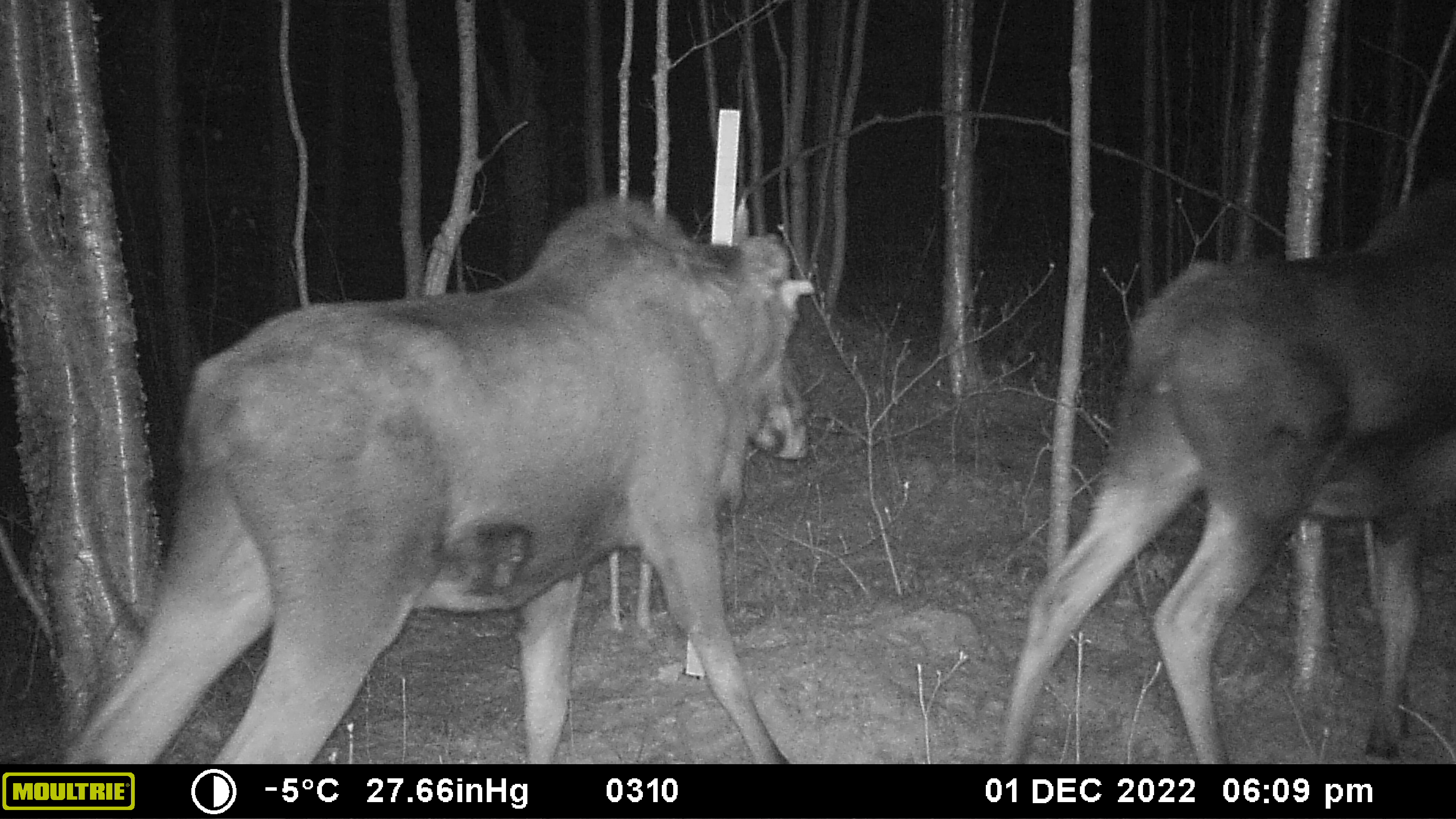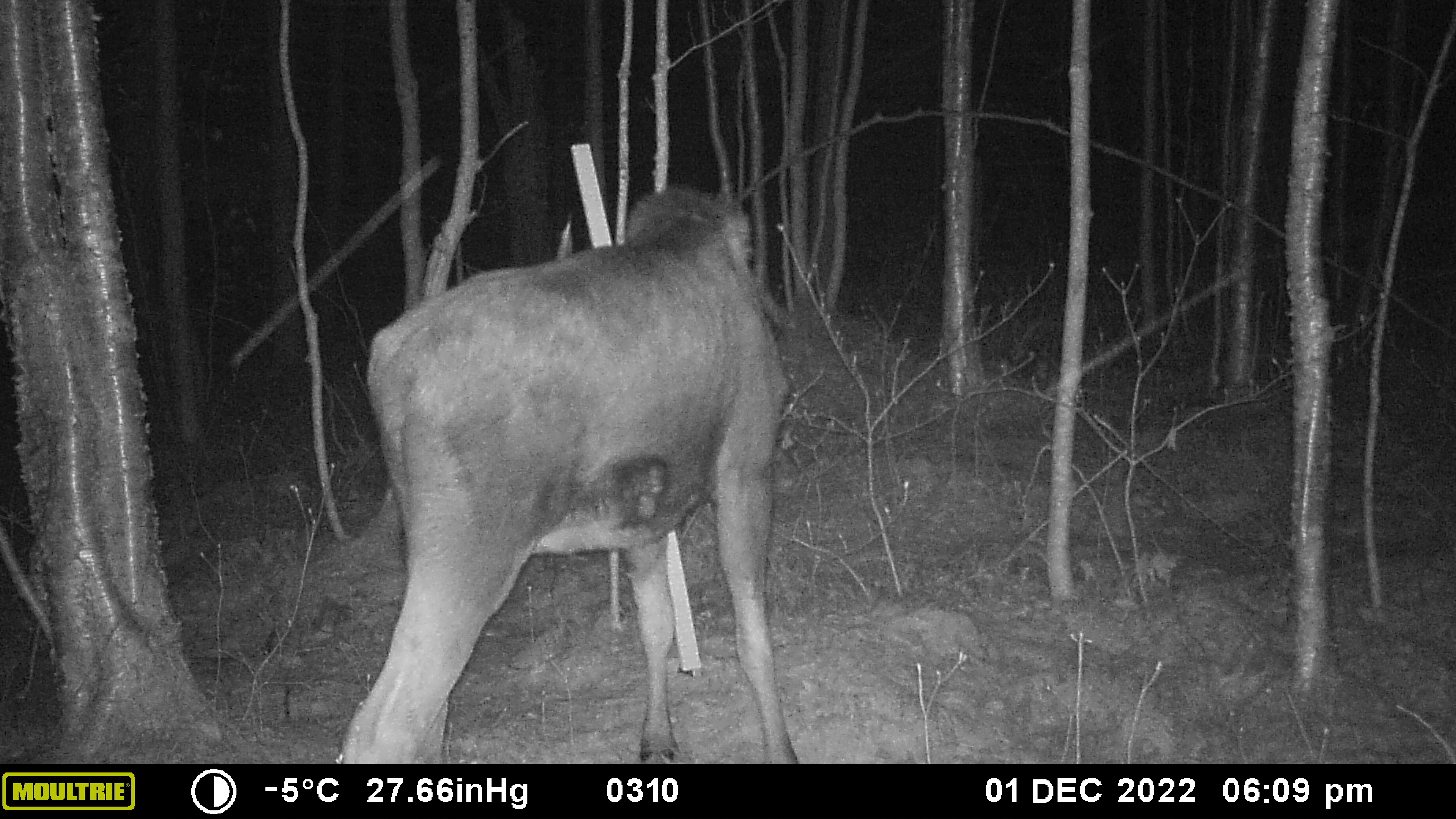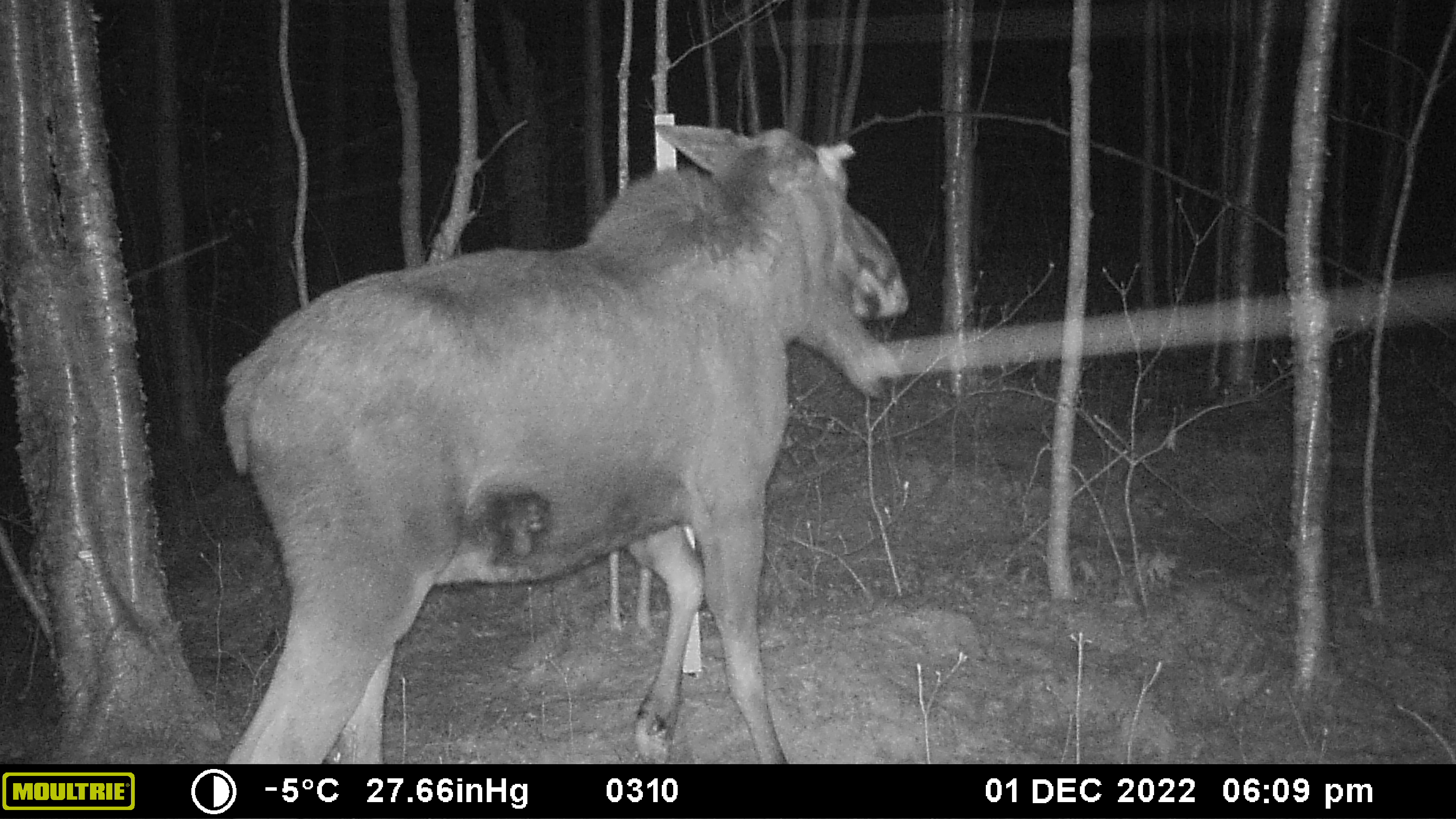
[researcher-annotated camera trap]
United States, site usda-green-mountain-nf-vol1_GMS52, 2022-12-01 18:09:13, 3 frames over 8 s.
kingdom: Animalia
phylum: Chordata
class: Mammalia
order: Artiodactyla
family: Cervidae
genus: Alces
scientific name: Alces alces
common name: moose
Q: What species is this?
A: Moose (Alces alces).